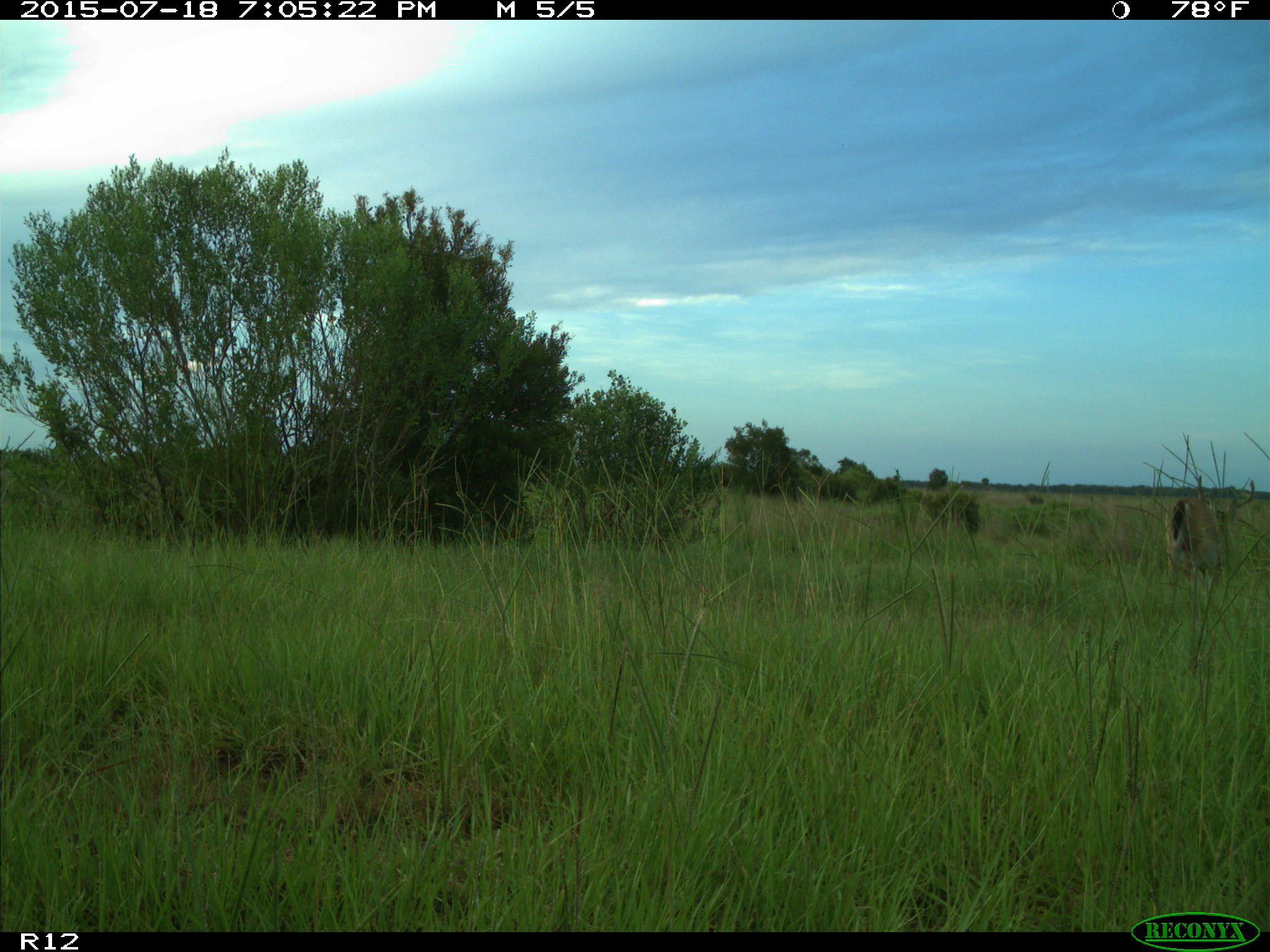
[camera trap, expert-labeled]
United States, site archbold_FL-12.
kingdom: Animalia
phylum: Chordata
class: Mammalia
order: Artiodactyla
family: Cervidae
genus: Odocoileus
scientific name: Odocoileus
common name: deer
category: unidentified deer